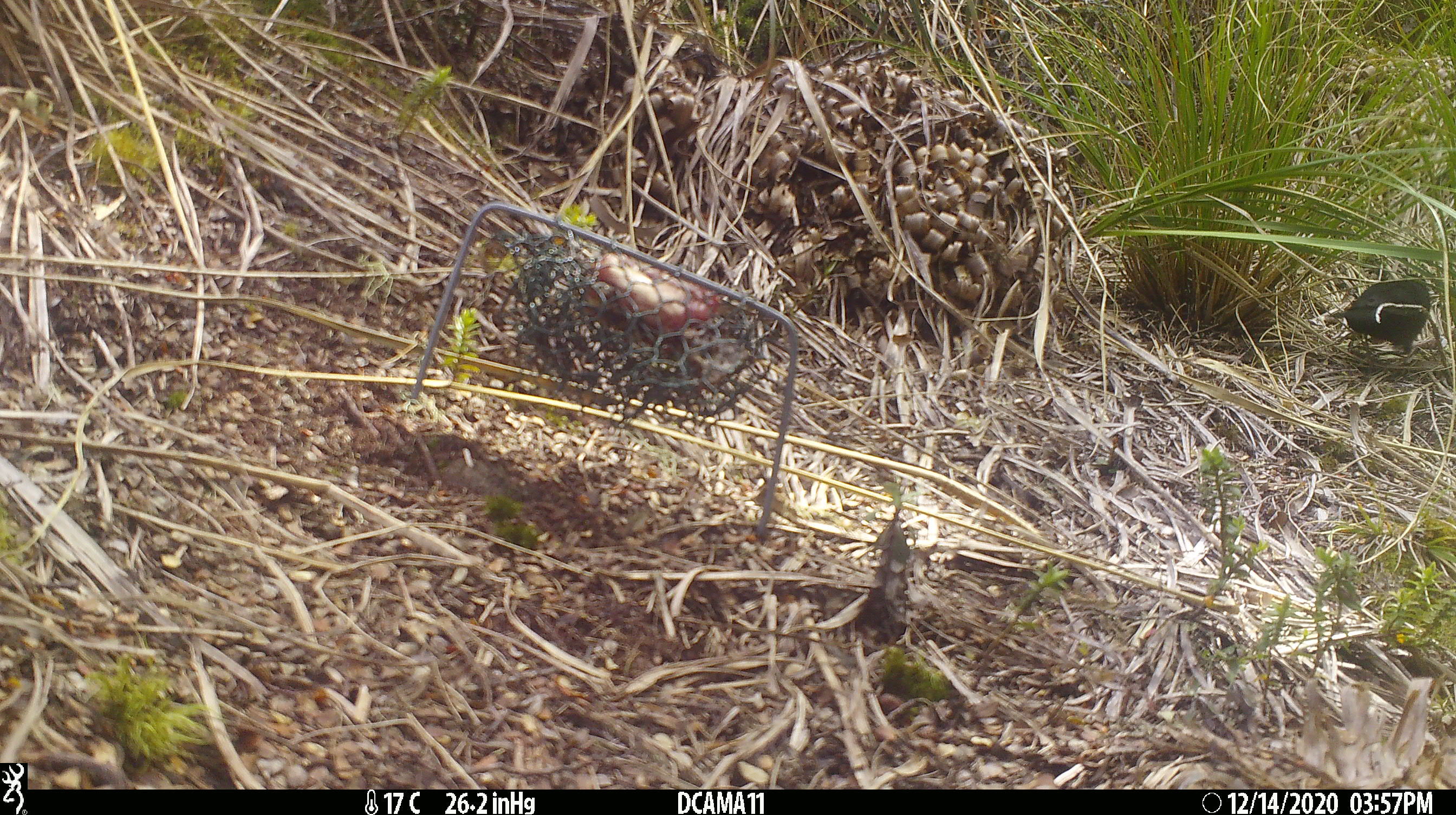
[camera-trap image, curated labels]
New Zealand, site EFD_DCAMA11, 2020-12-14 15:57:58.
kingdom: Animalia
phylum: Chordata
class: Aves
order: Passeriformes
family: Turdidae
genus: Turdus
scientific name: Turdus merula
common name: eurasian blackbird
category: blackbird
Blackbird (eurasian blackbird) (Turdus merula).